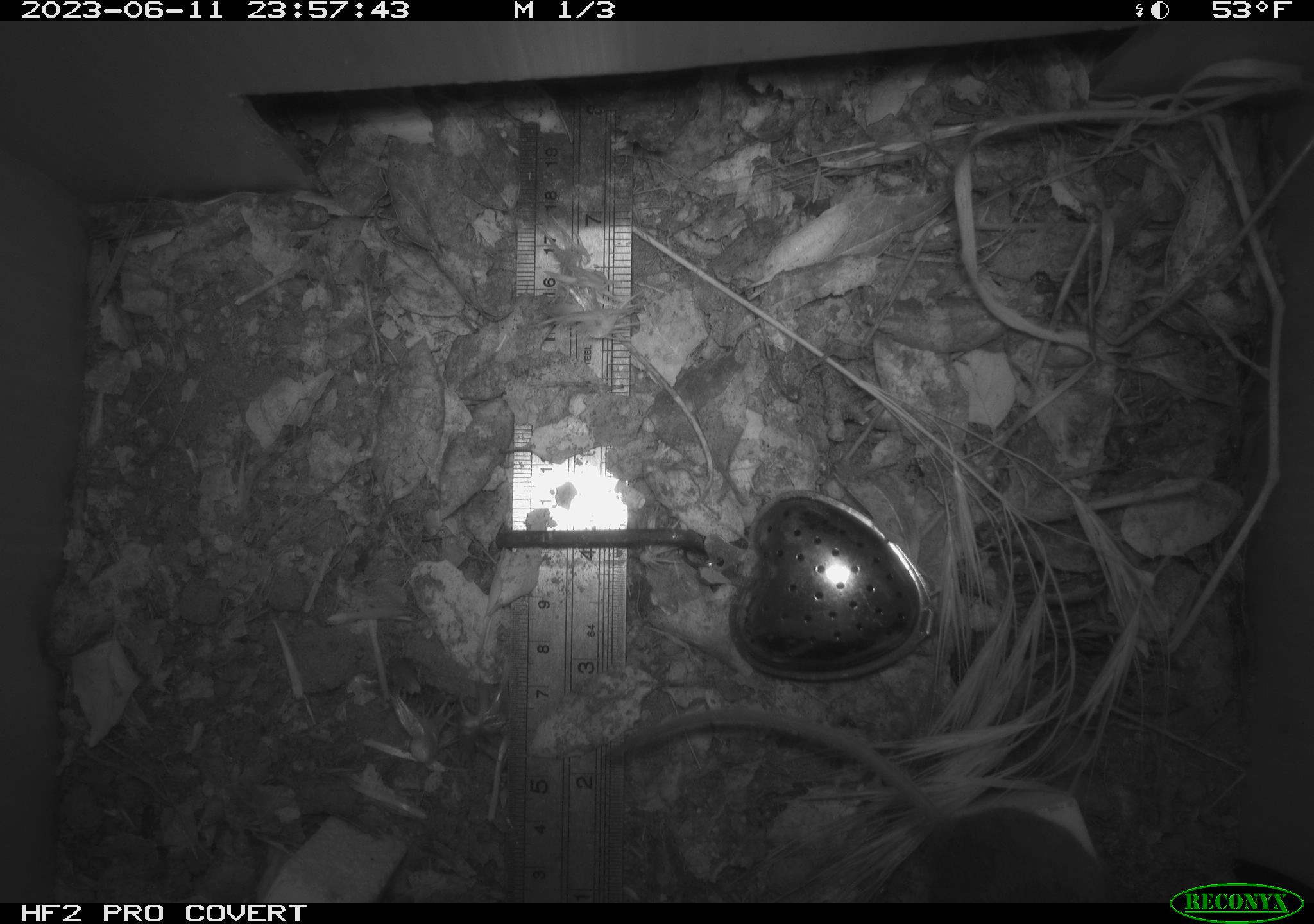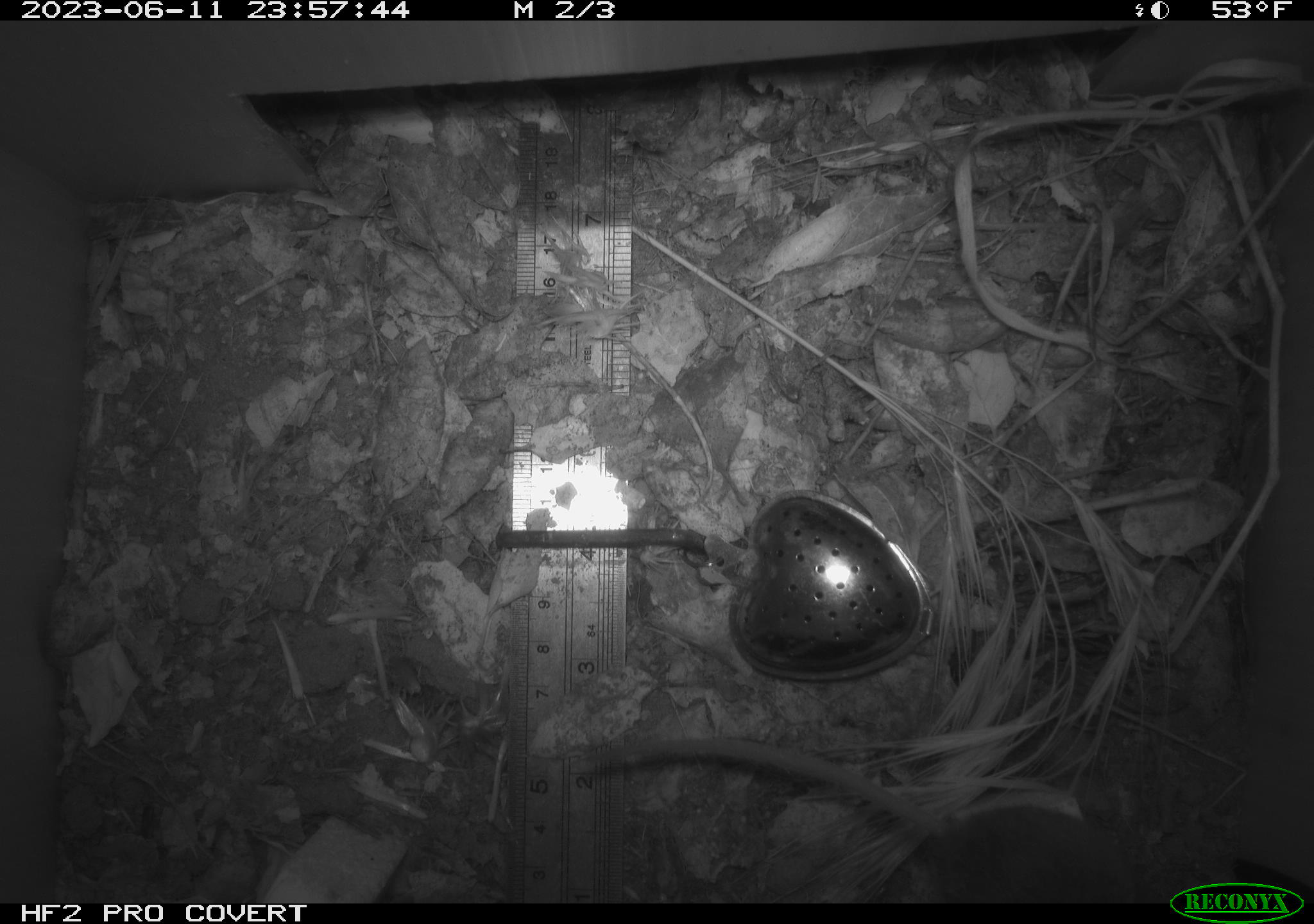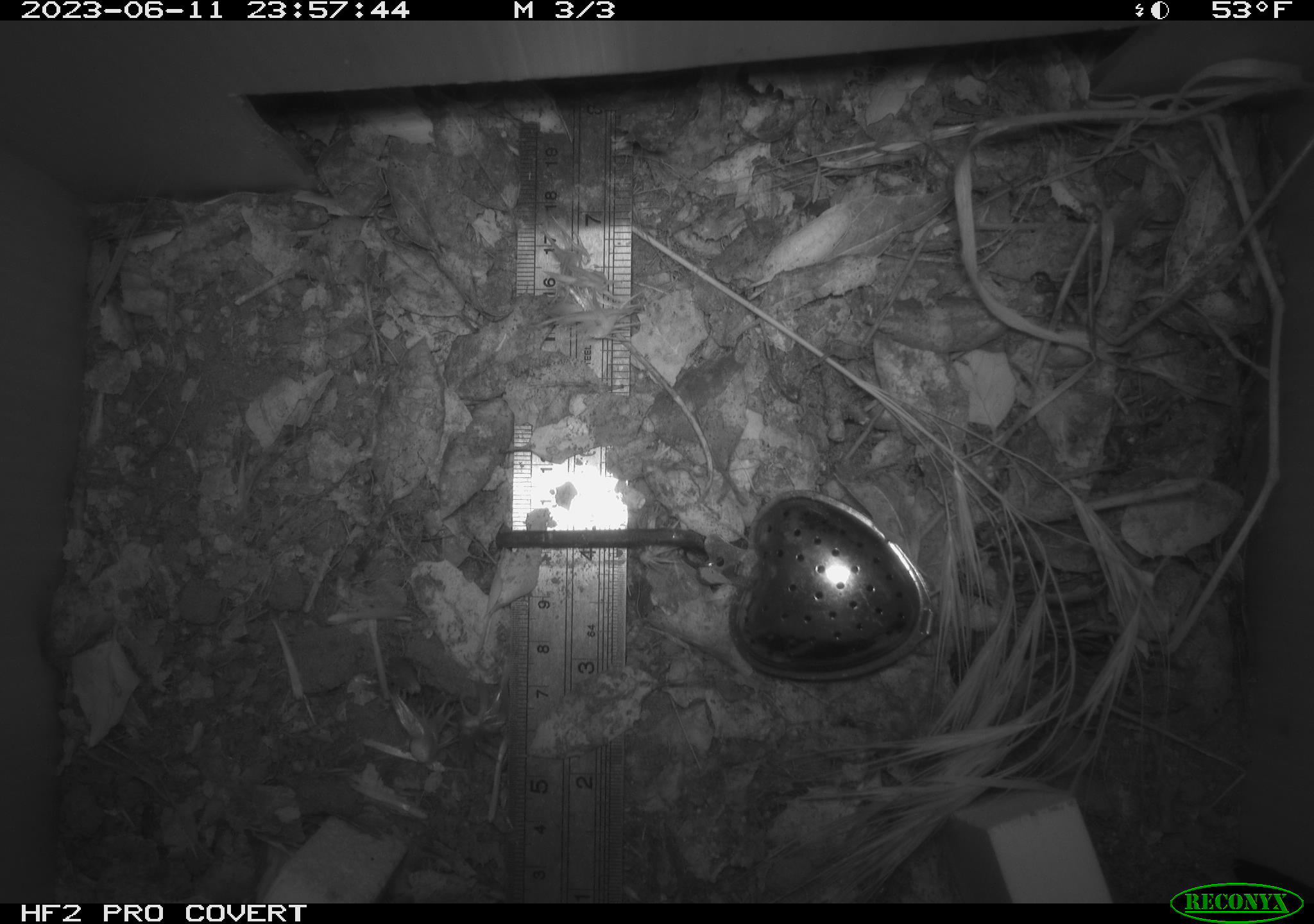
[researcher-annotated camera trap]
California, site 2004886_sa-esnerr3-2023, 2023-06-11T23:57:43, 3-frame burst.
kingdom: Animalia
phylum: Chordata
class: Mammalia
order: Rodentia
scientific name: Rodentia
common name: mouse species